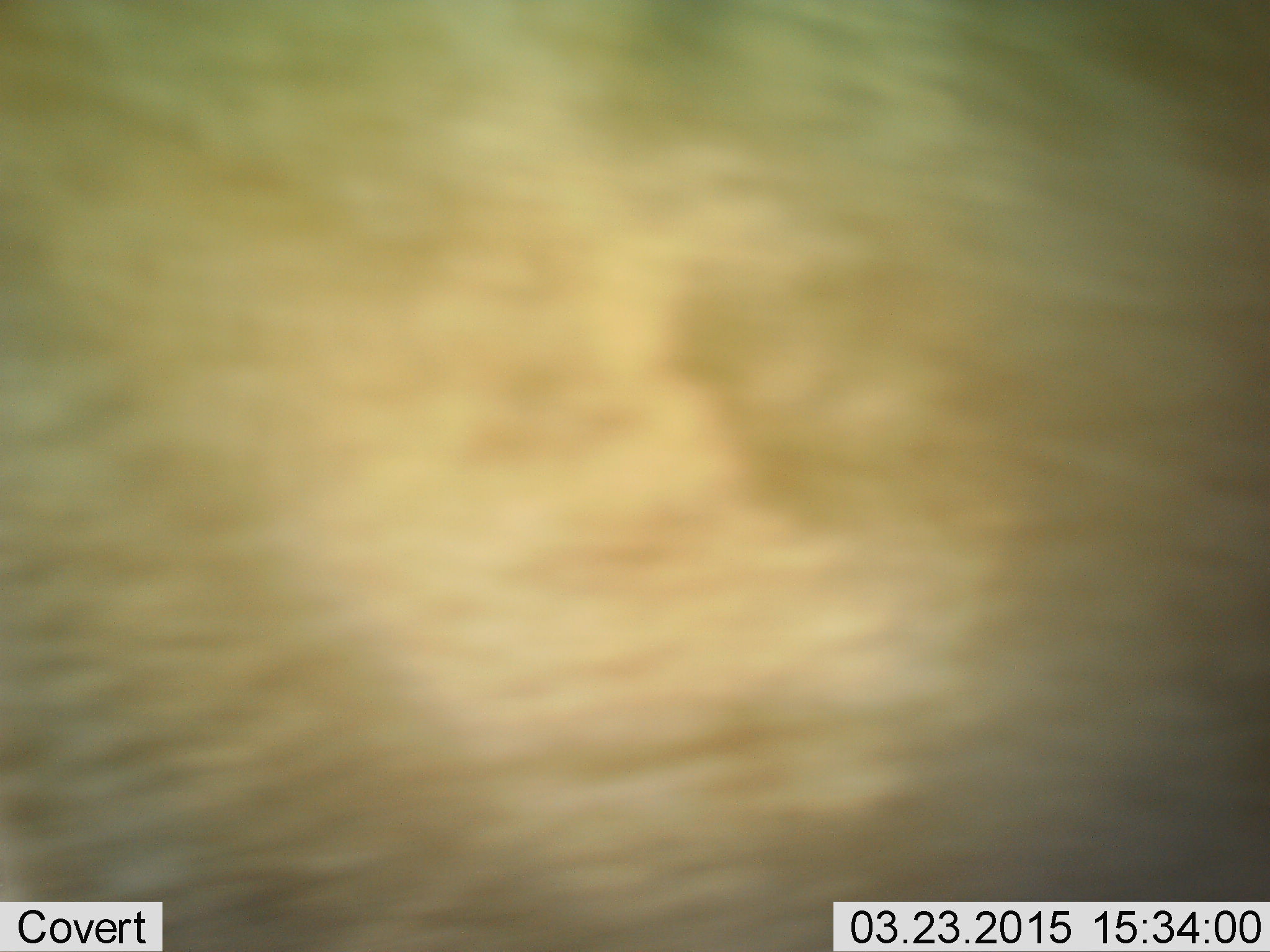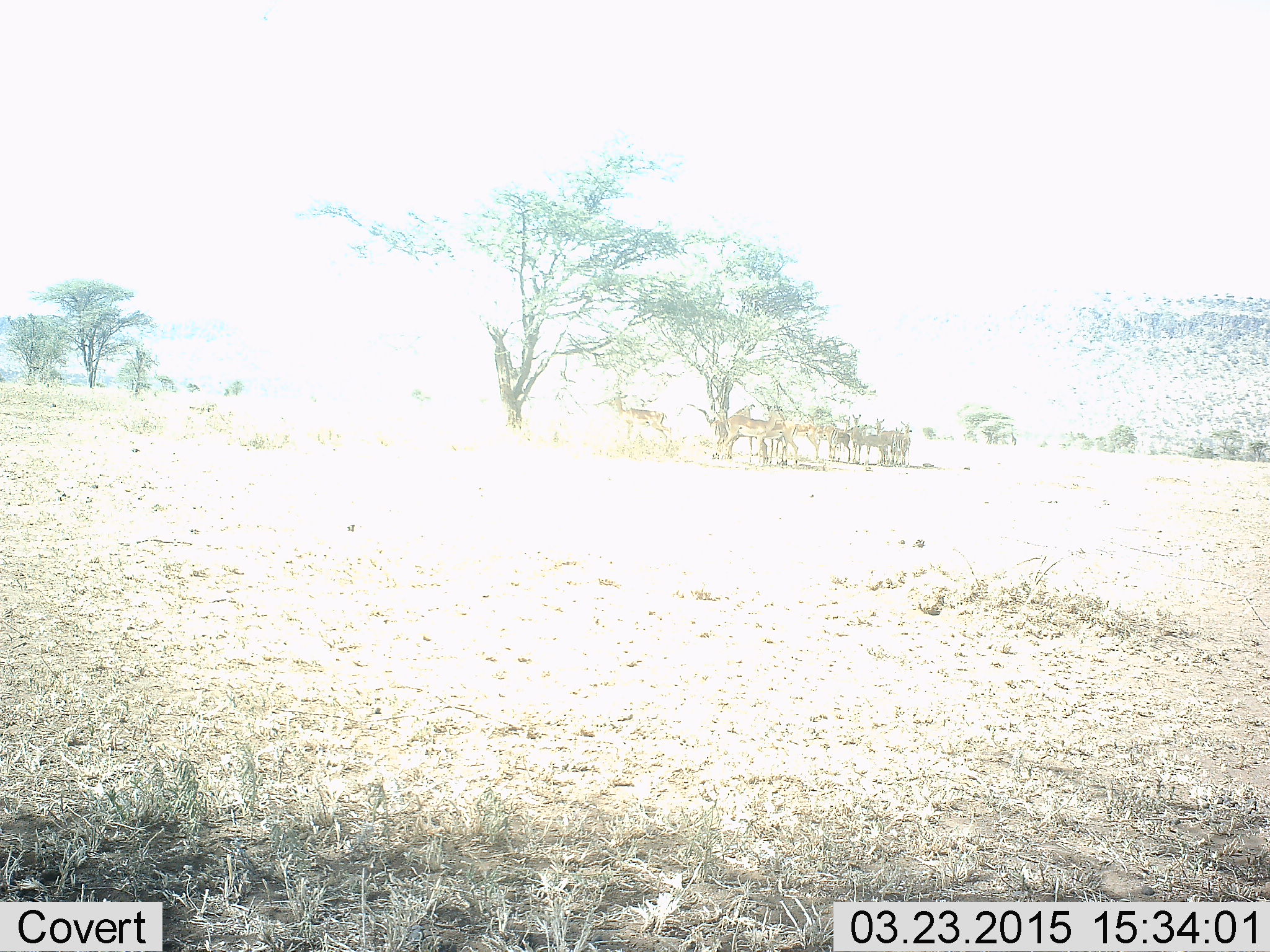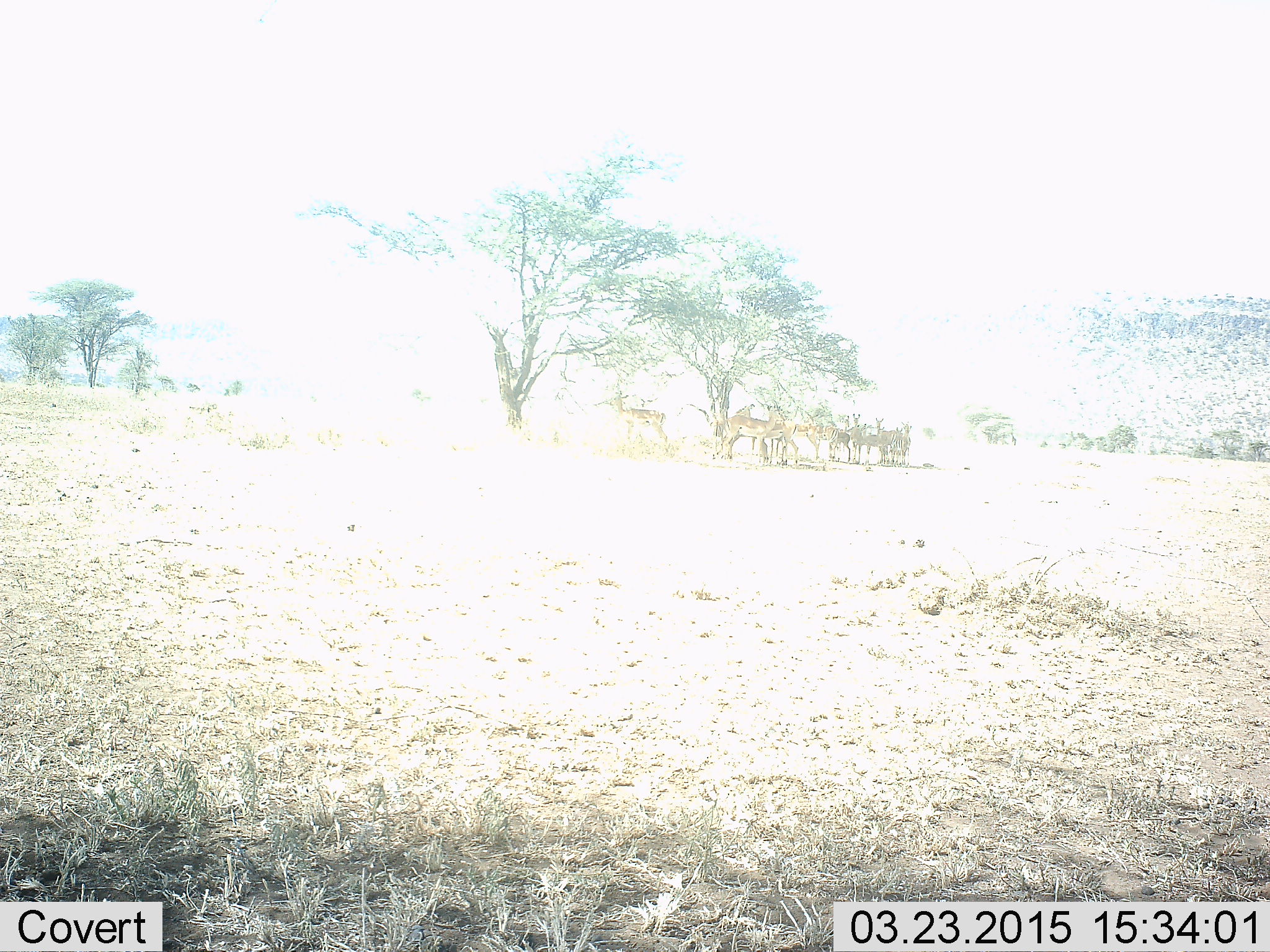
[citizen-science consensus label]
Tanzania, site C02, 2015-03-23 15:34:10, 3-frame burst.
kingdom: Animalia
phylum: Chordata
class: Mammalia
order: Artiodactyla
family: Bovidae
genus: Aepyceros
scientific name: Aepyceros melampus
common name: impala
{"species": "impala (Aepyceros melampus)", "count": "10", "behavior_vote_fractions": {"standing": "90%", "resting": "20%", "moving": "40%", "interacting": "0%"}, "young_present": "0%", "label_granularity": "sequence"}